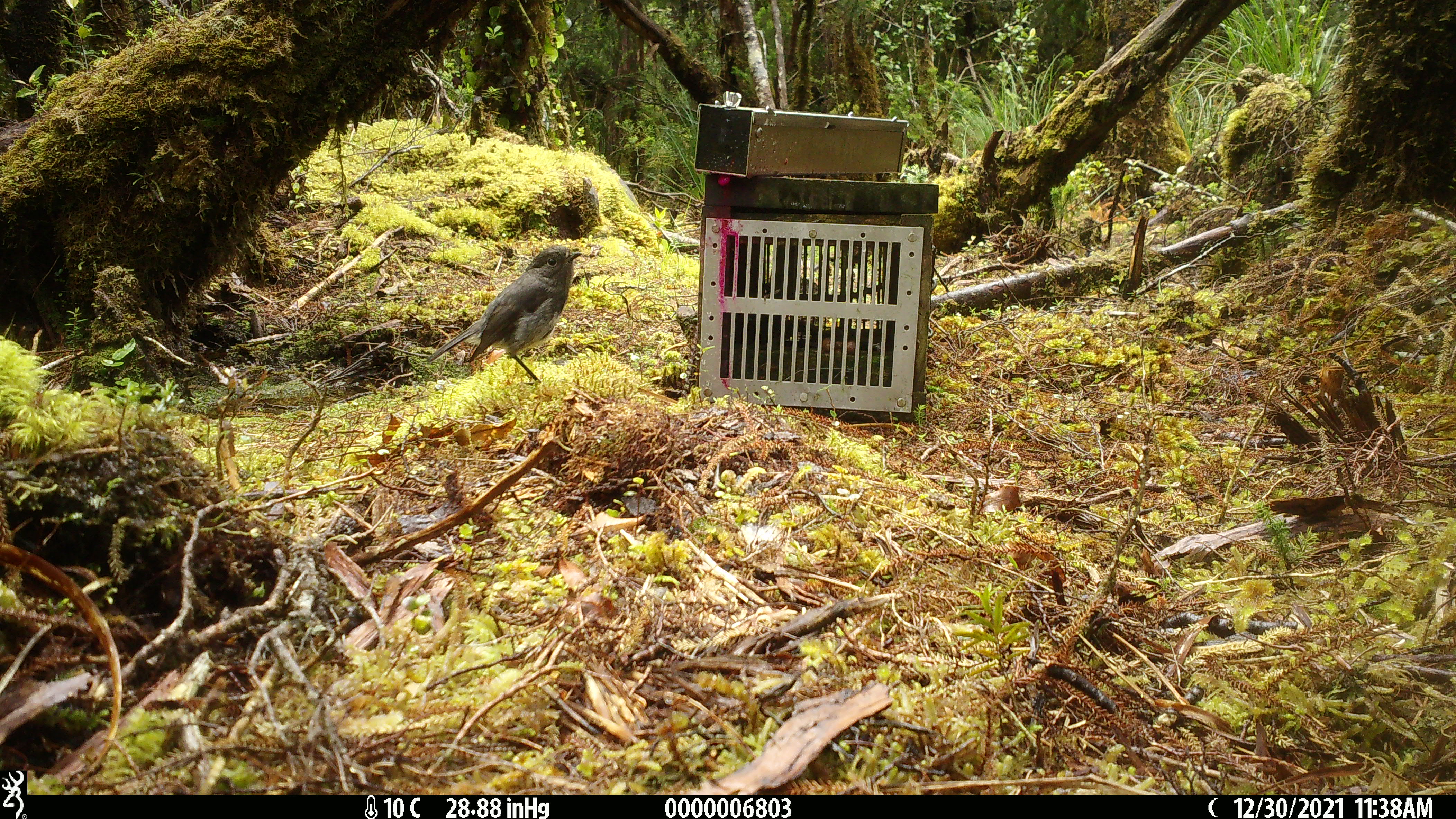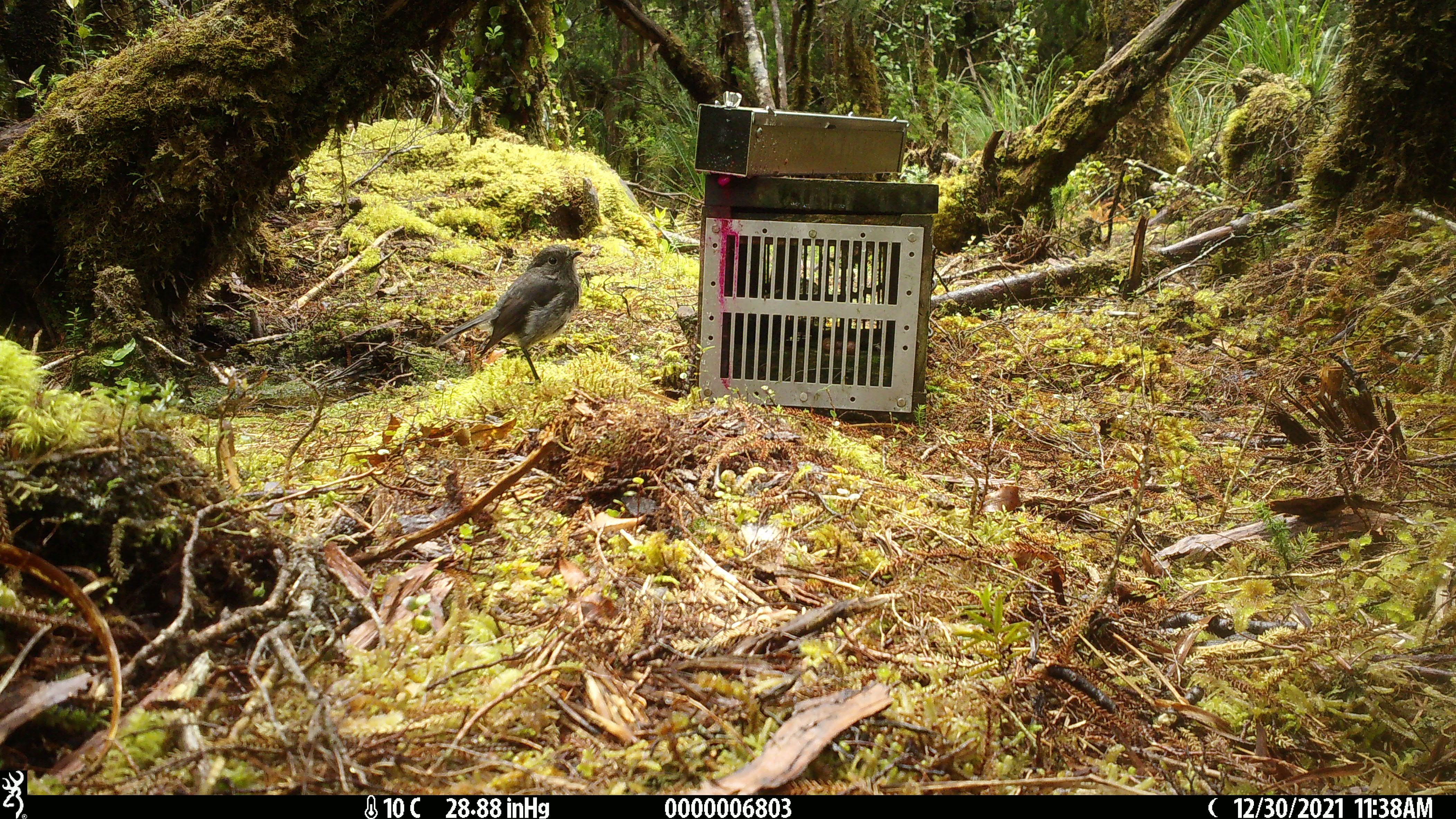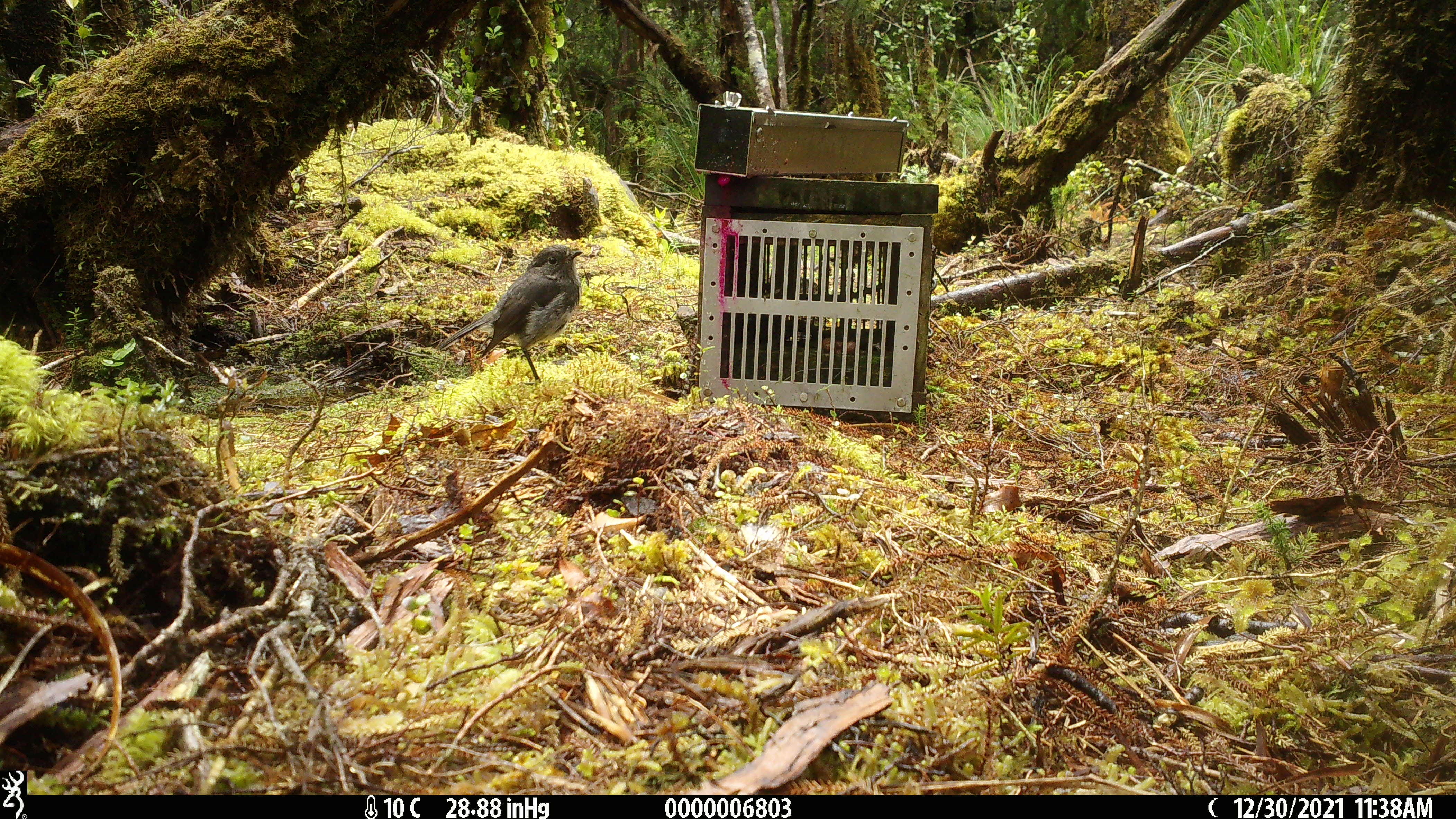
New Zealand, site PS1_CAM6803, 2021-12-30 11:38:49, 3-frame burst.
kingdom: Animalia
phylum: Chordata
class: Aves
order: Passeriformes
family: Petroicidae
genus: Petroica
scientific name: Petroica australis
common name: new zealand robin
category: robin